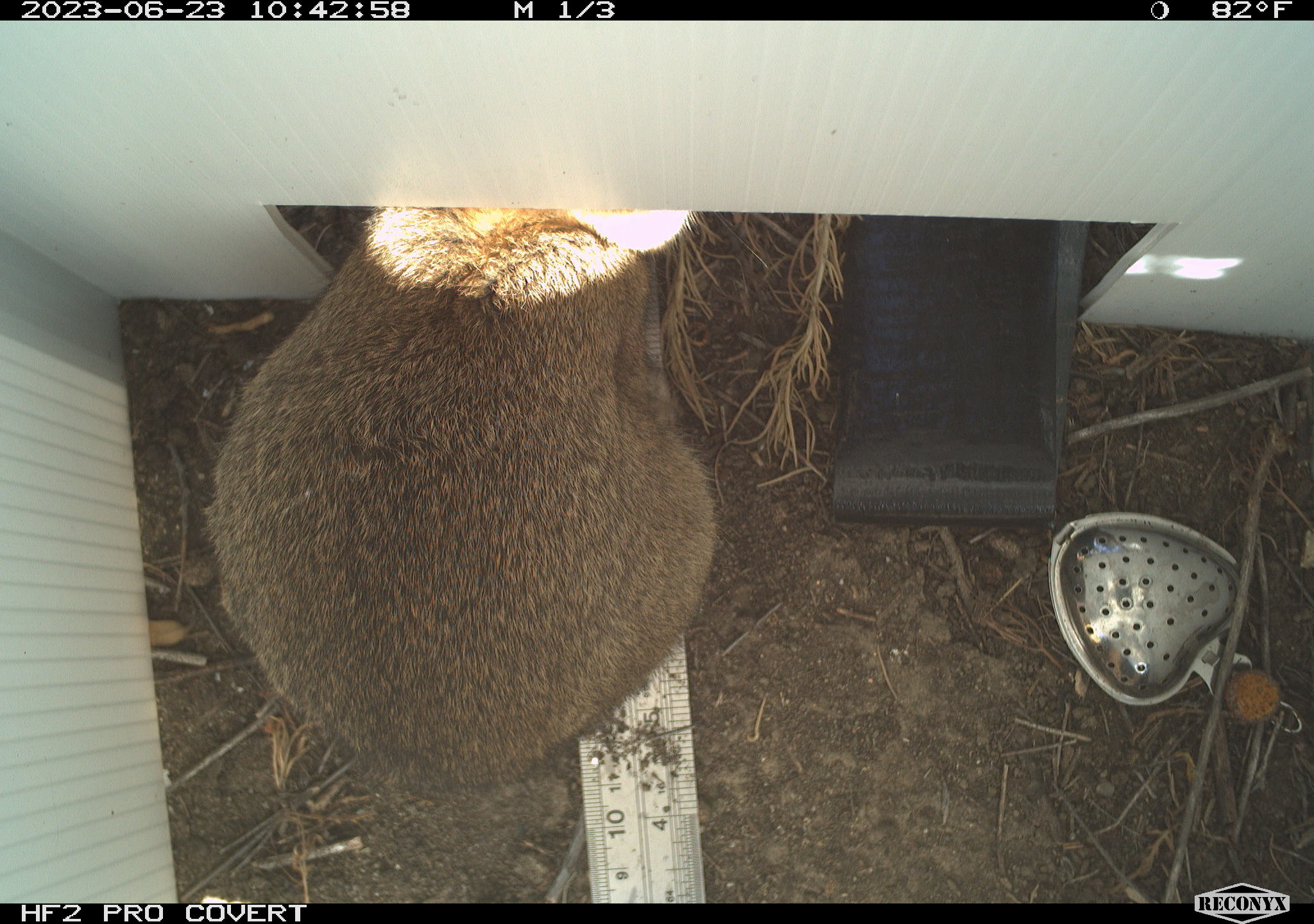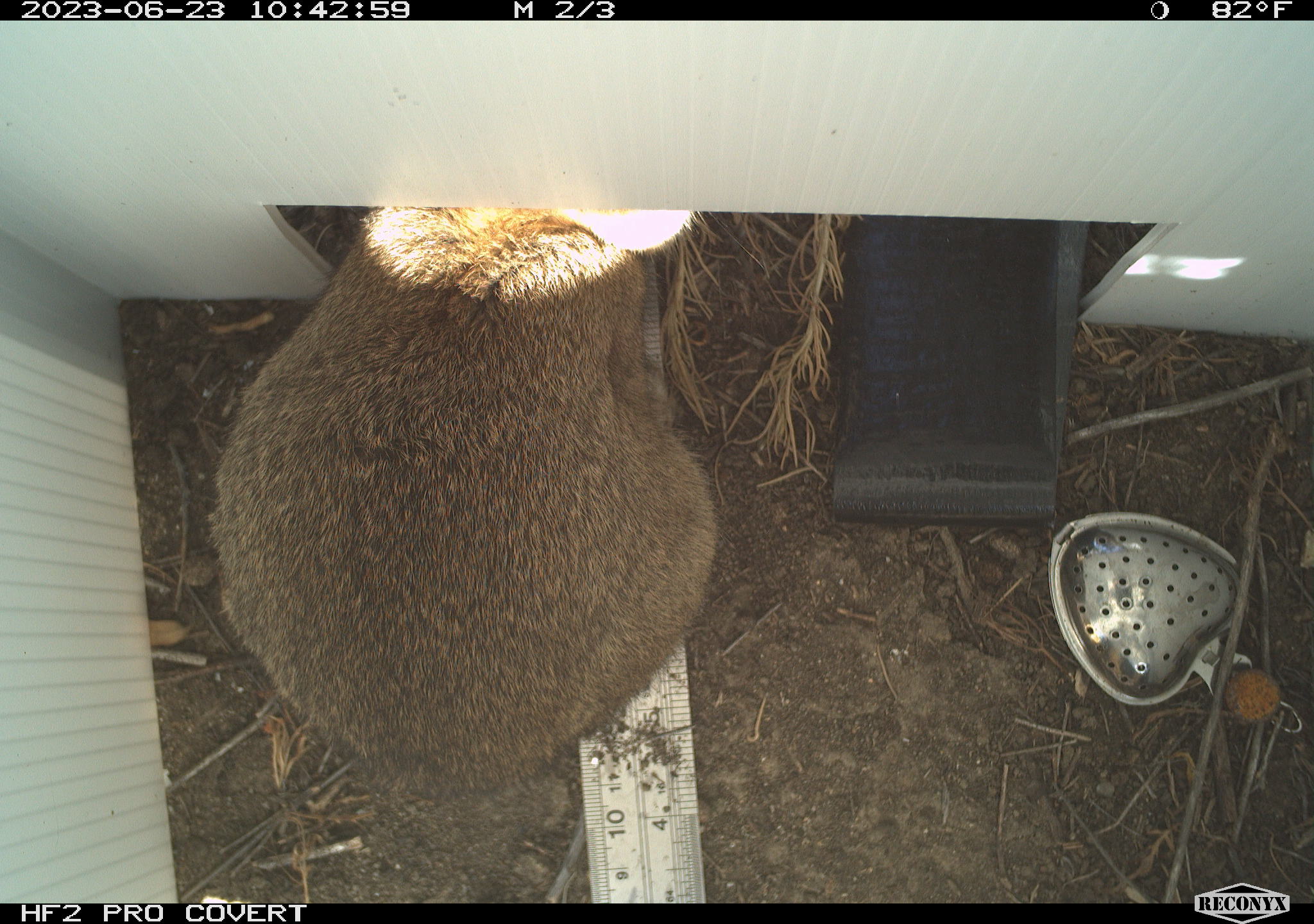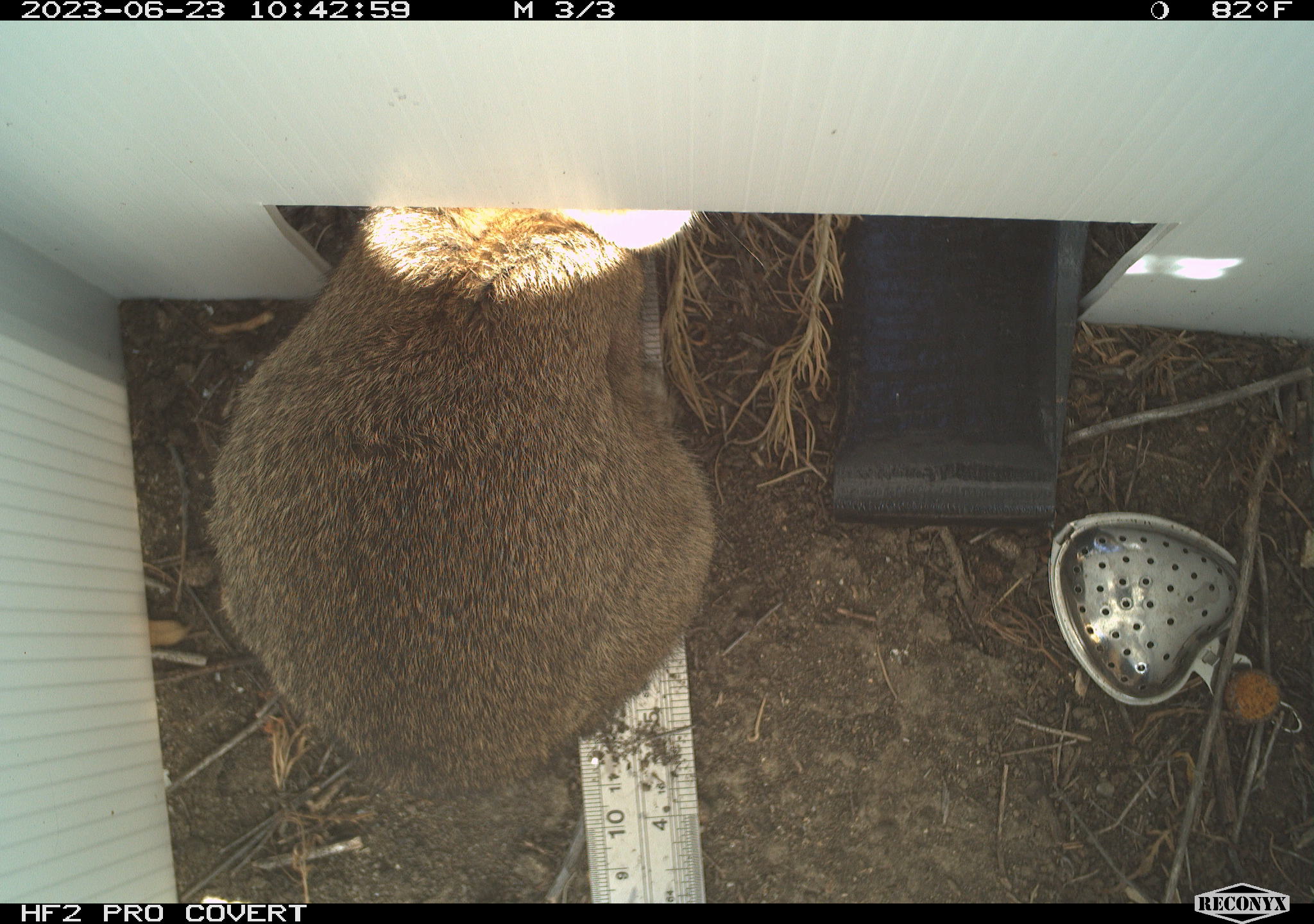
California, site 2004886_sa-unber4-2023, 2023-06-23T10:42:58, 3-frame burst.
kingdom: Animalia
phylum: Chordata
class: Mammalia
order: Lagomorpha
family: Leporidae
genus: Sylvilagus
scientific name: Sylvilagus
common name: cottontail rabbits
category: sylvilagus species